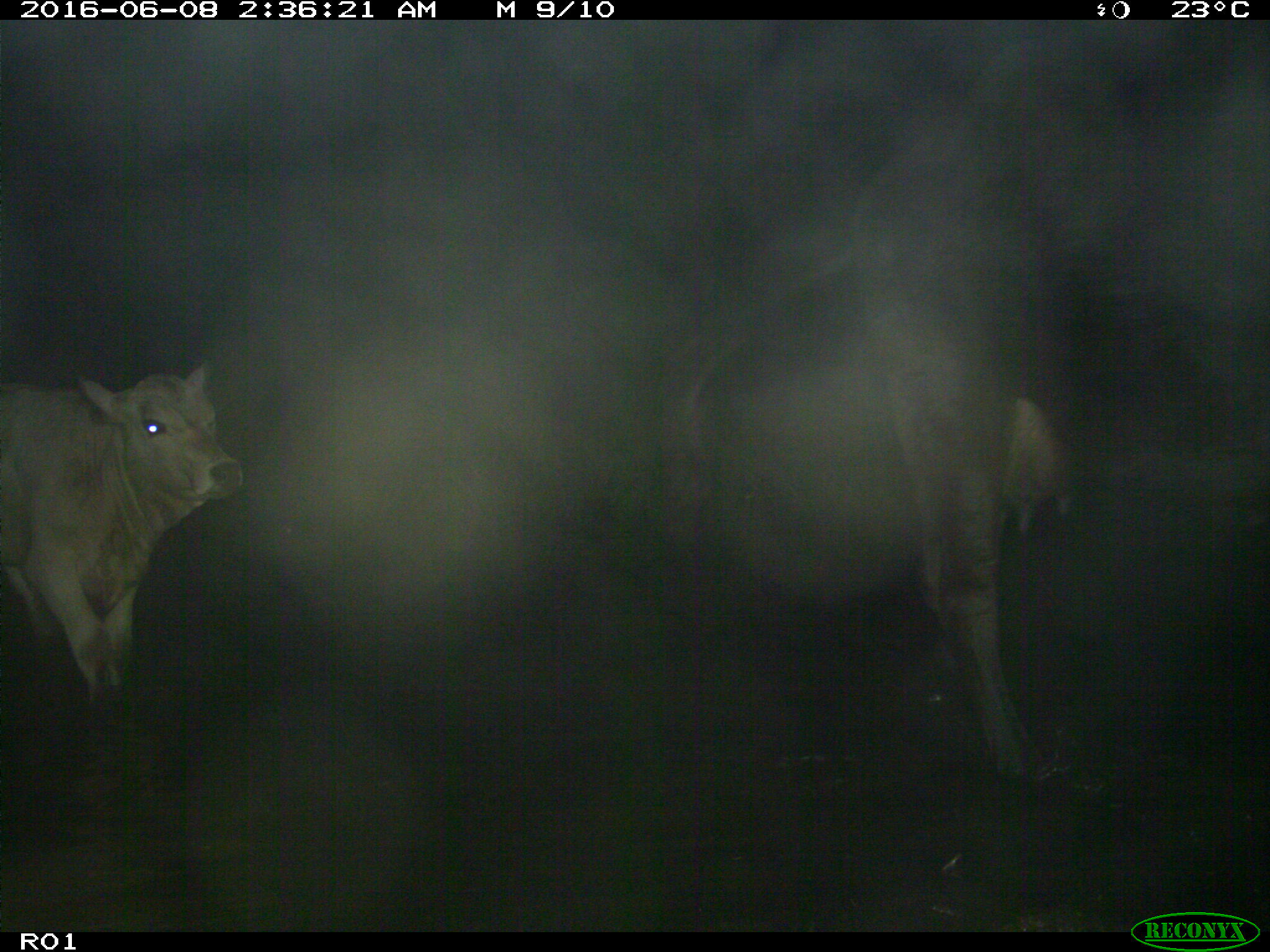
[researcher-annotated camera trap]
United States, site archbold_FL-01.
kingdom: Animalia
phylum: Chordata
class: Mammalia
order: Artiodactyla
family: Bovidae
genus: Bos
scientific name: Bos taurus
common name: domestic cow